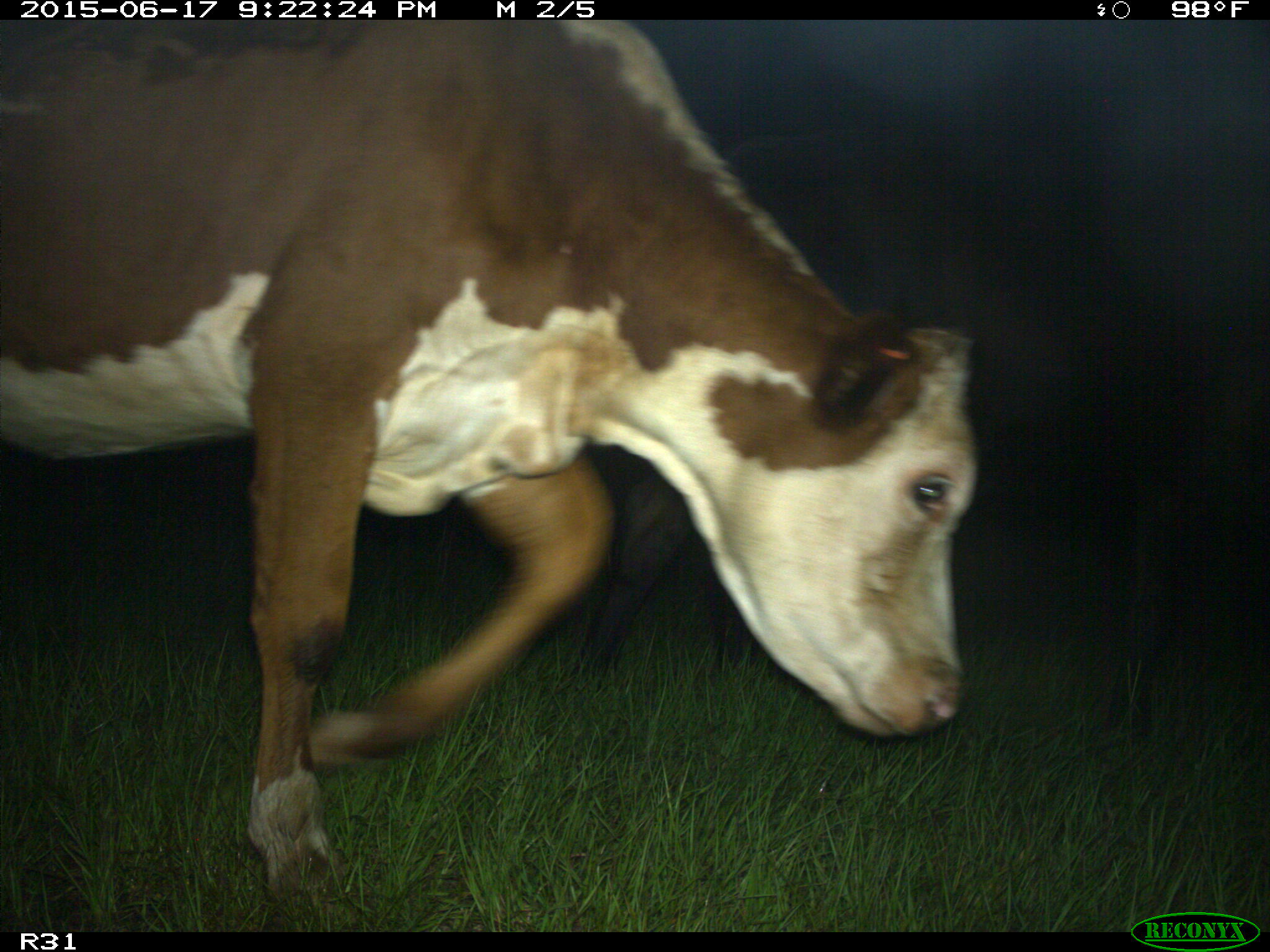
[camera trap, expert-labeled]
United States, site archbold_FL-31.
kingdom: Animalia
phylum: Chordata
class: Mammalia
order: Artiodactyla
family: Bovidae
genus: Bos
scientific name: Bos taurus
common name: domestic cow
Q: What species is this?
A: Bos taurus (domestic cow).